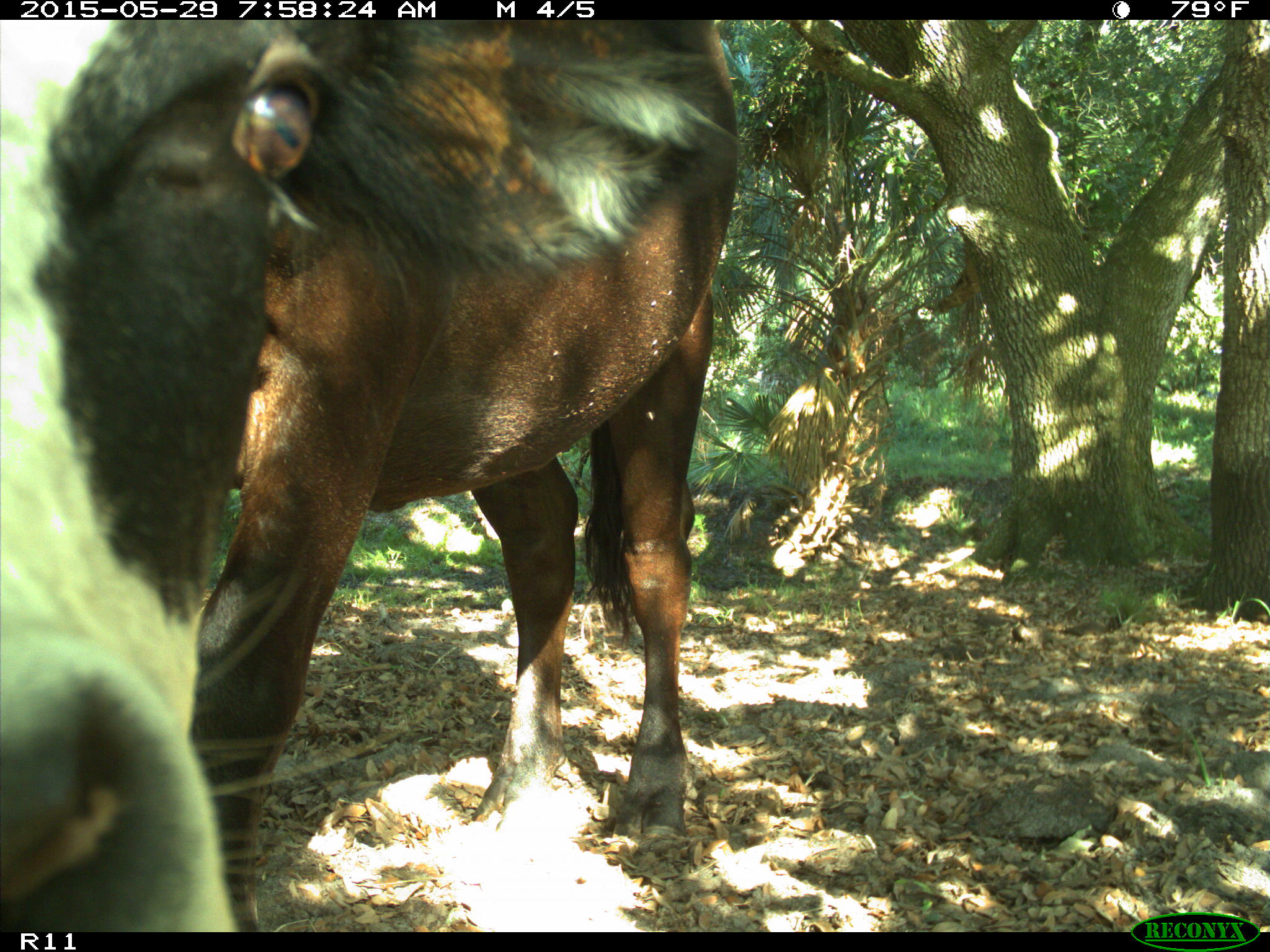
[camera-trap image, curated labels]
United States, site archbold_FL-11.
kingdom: Animalia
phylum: Chordata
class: Mammalia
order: Artiodactyla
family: Bovidae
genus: Bos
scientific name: Bos taurus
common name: domestic cow